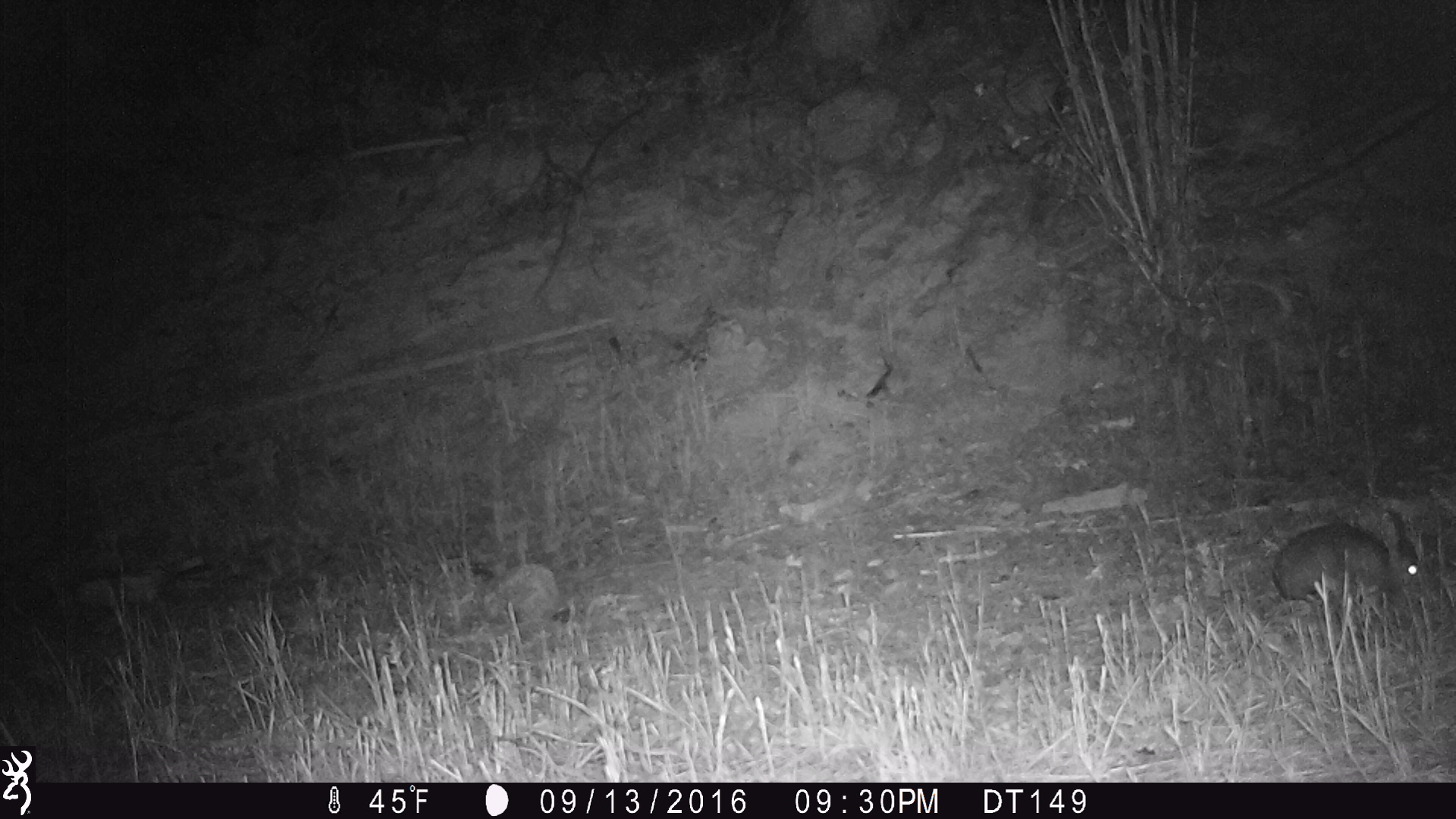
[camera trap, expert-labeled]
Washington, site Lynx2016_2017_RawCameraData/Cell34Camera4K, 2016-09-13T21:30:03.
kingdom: Animalia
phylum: Chordata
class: Mammalia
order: Lagomorpha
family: Leporidae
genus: Lepus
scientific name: Lepus americanus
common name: snowshoe hare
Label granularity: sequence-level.